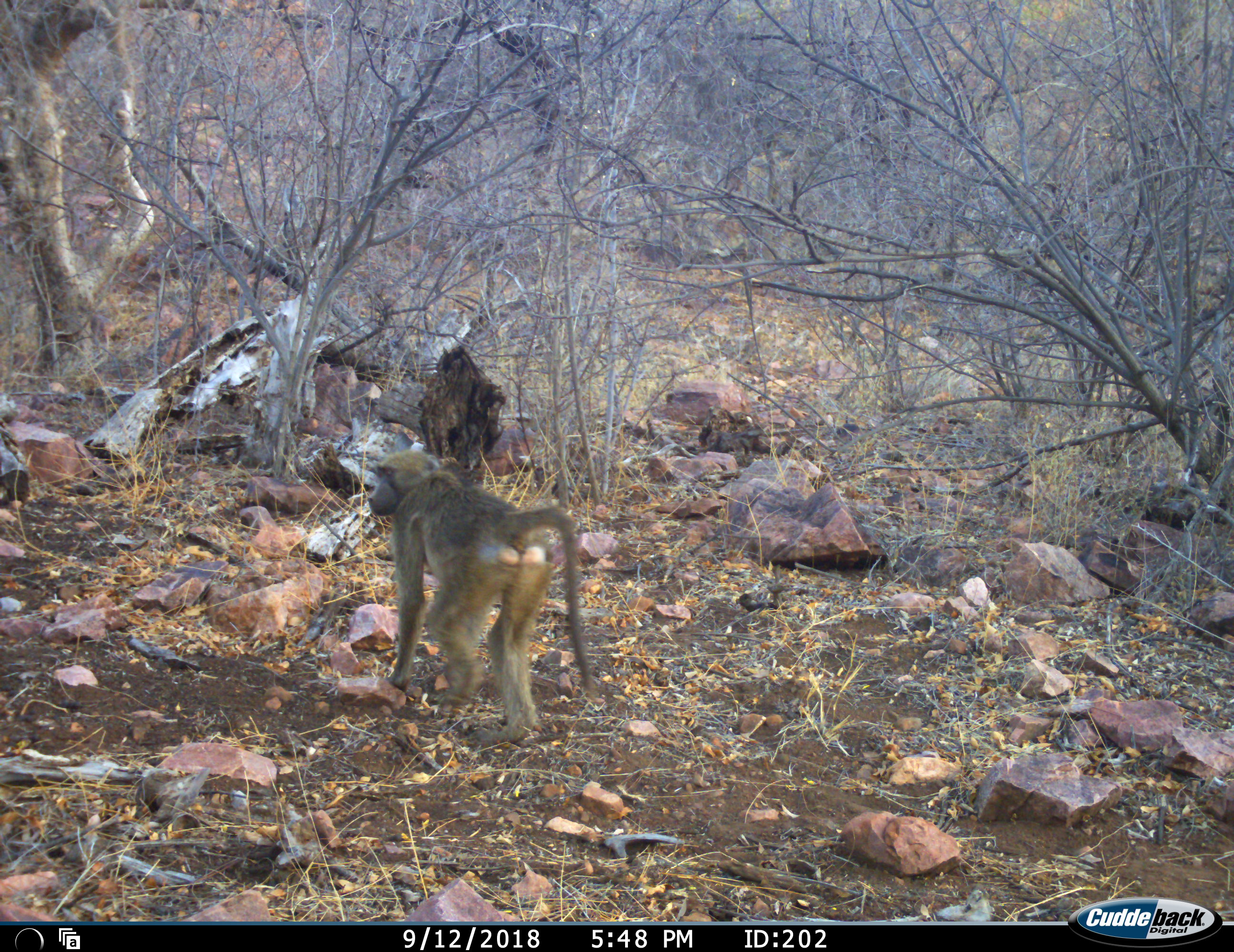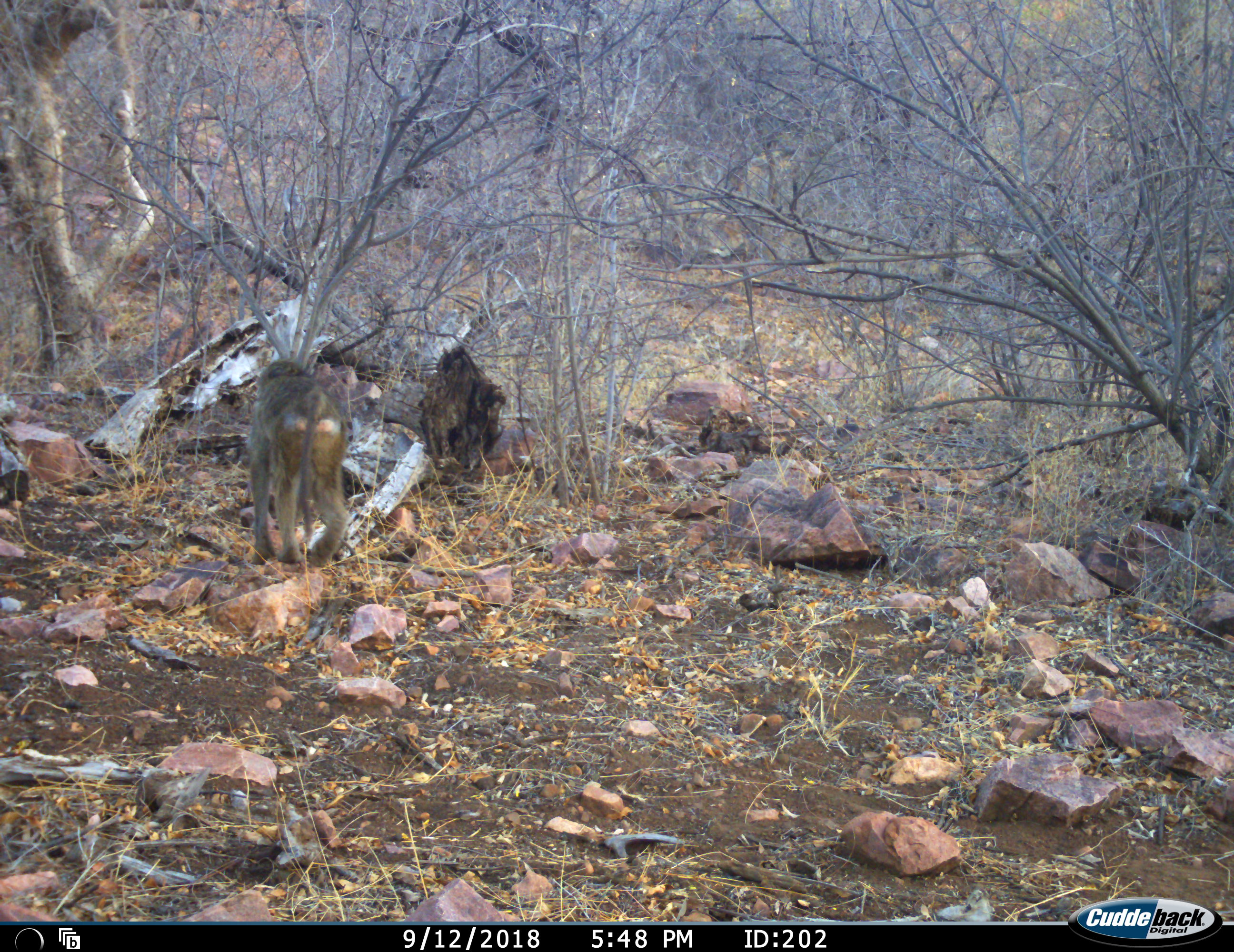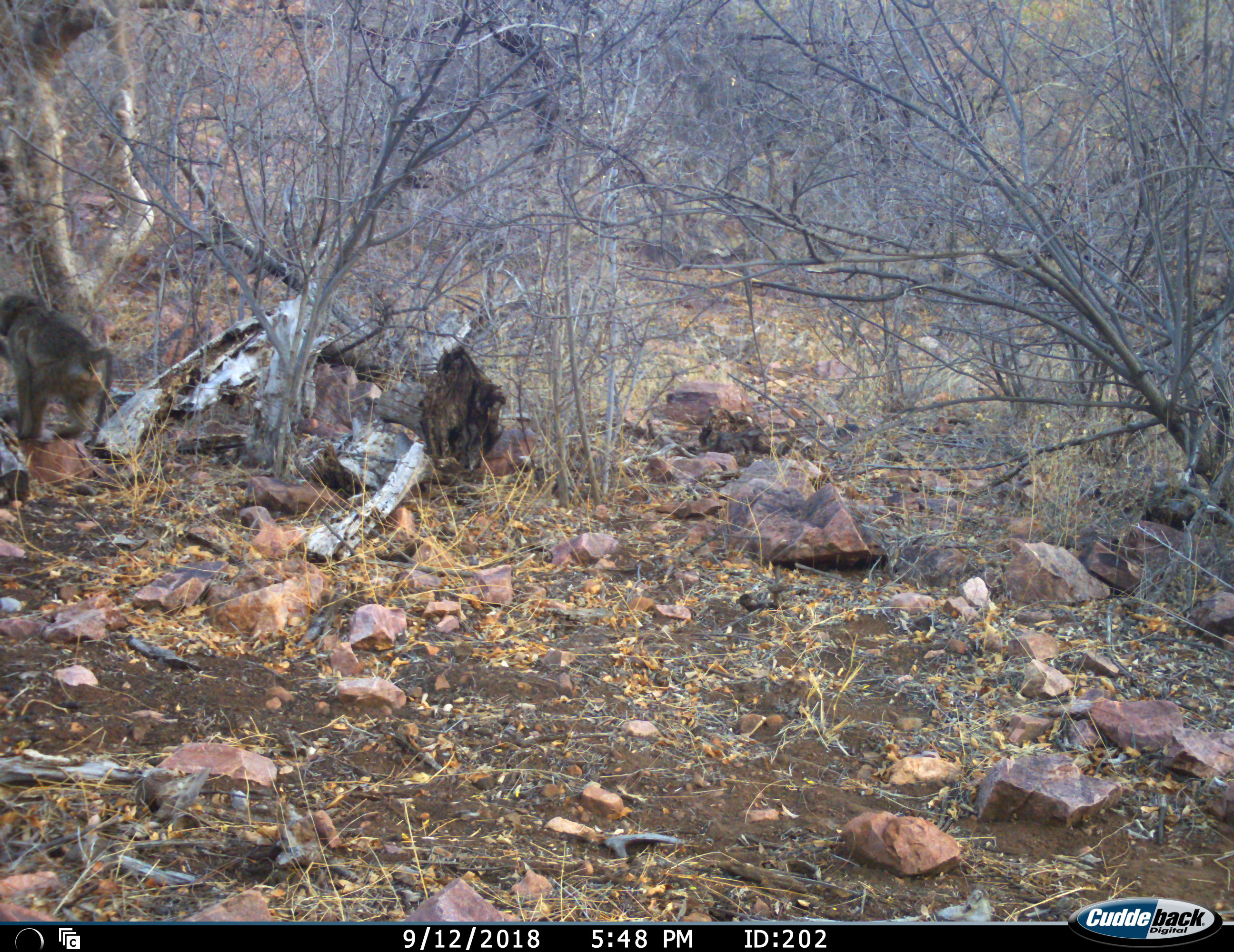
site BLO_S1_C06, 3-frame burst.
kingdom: Animalia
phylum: Chordata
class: Mammalia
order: Primates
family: Cercopithecidae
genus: Papio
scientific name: Papio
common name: baboon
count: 1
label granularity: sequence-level